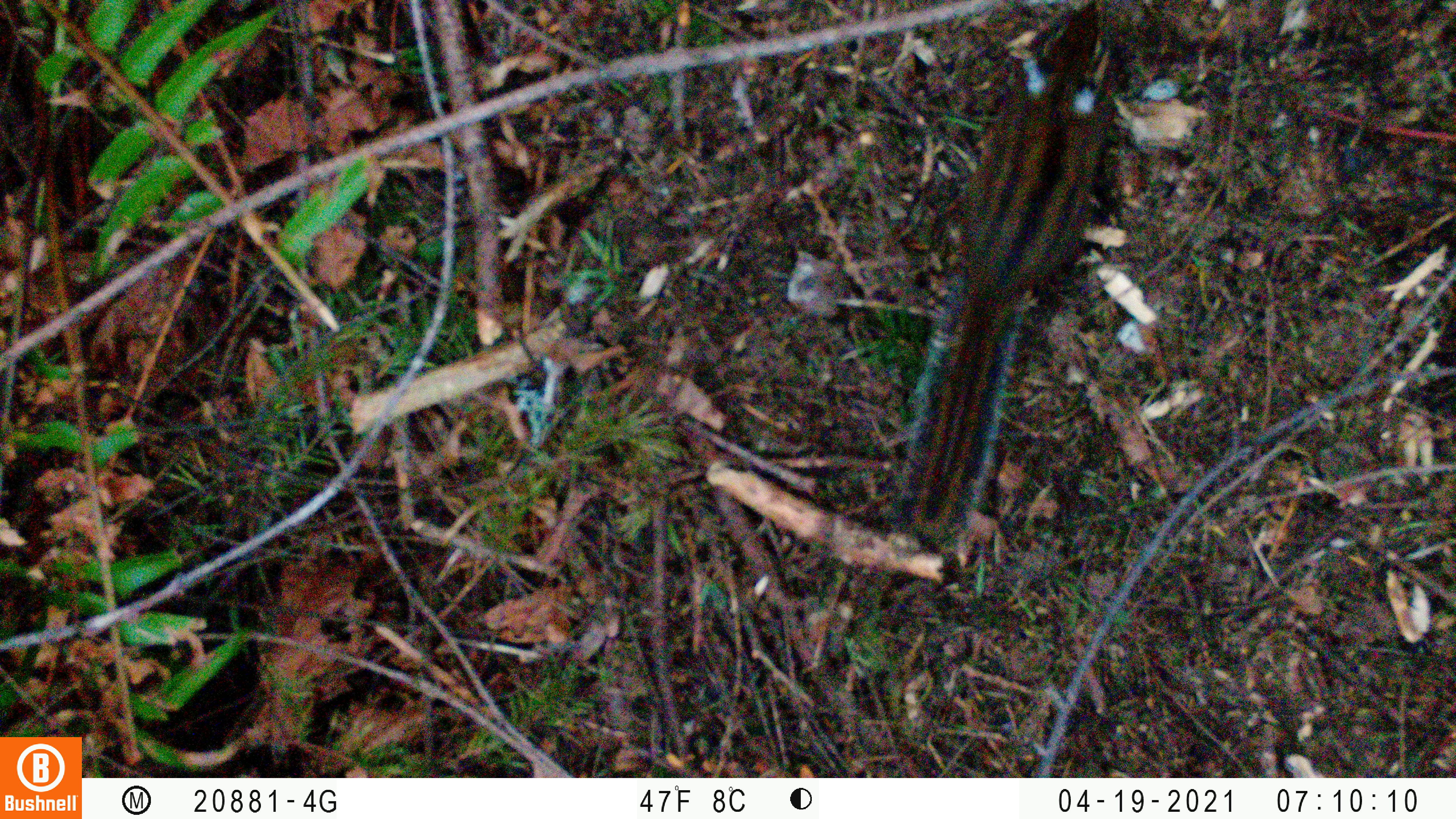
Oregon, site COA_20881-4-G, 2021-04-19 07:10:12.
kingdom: Animalia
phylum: Chordata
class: Mammalia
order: Rodentia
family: Sciuridae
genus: Neotamias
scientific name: Neotamias townsendii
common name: townsend's chipmunk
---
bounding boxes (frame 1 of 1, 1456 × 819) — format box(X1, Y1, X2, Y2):
townsend's chipmunk: box(862, 1, 1164, 555)